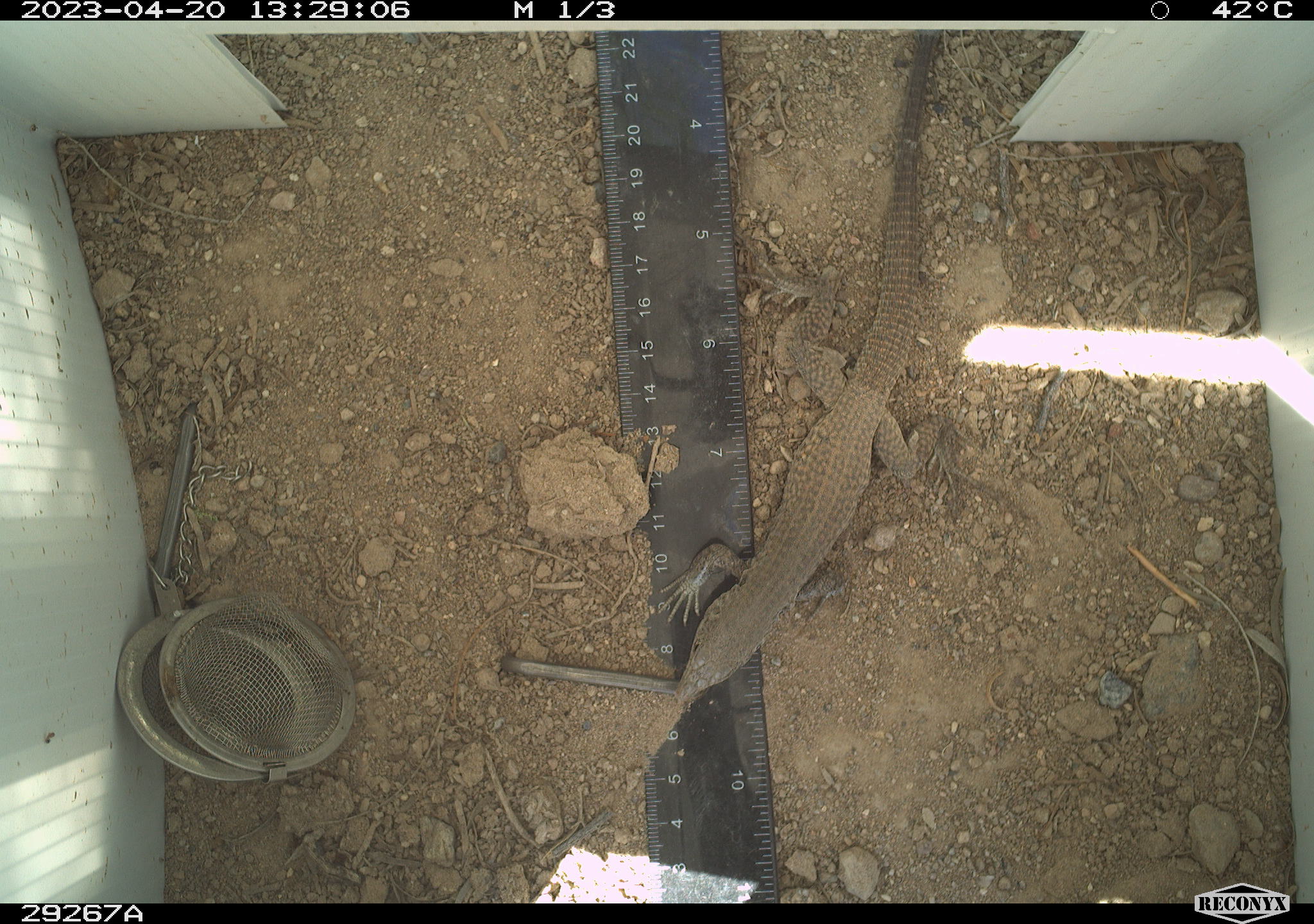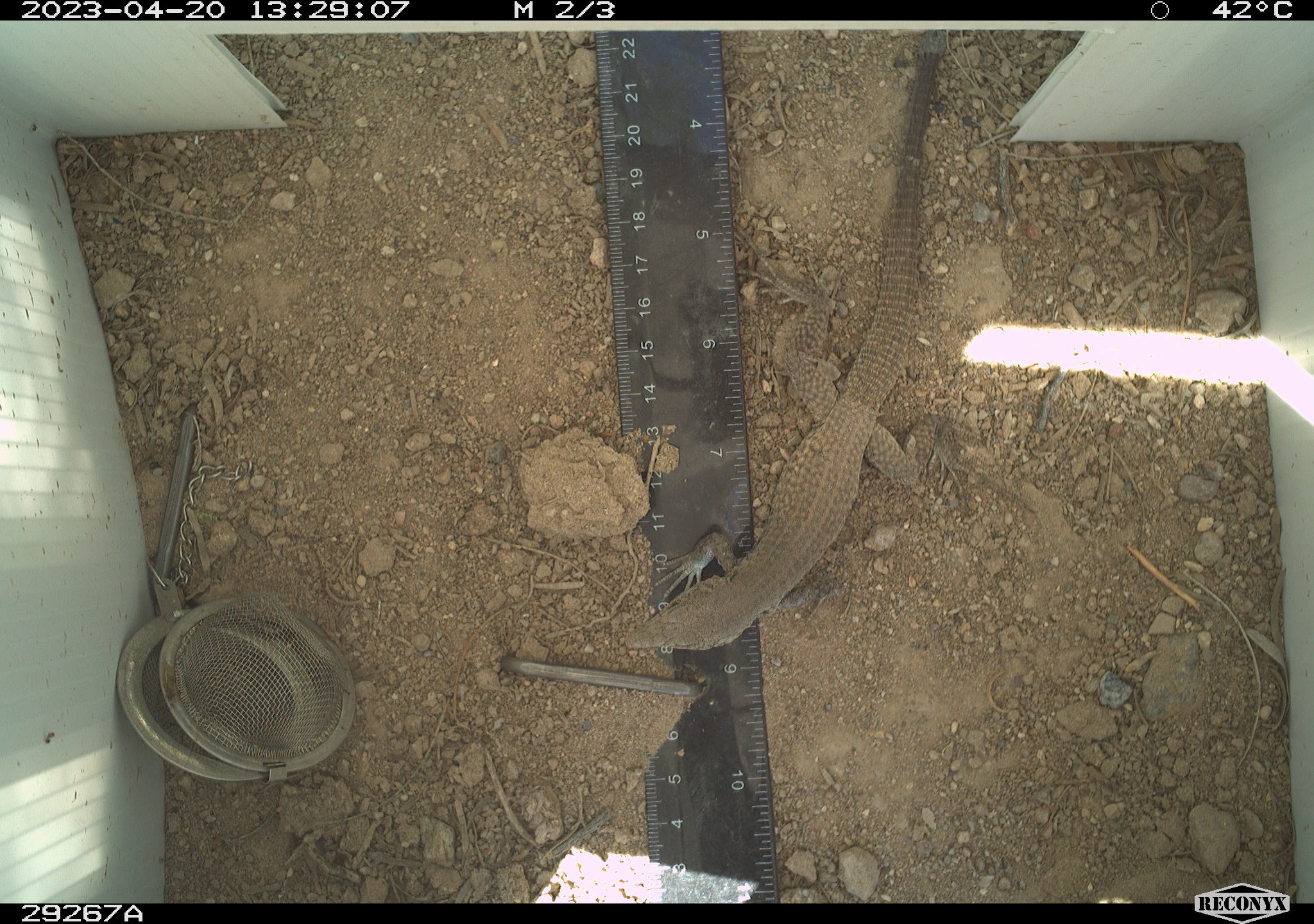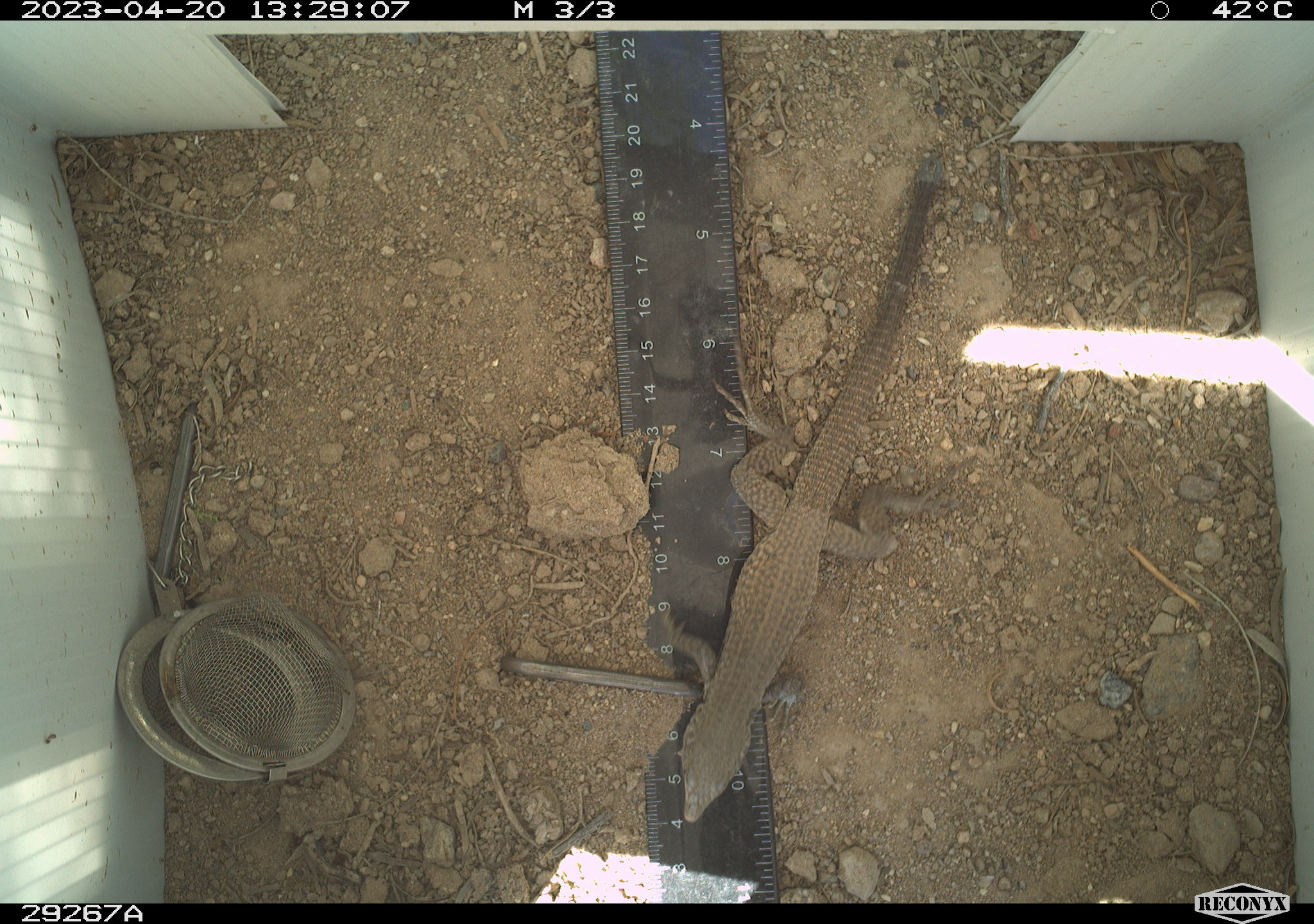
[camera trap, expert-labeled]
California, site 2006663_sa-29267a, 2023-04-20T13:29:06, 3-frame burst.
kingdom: Animalia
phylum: Chordata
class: Reptilia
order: Squamata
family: Teiidae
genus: Aspidoscelis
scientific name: Aspidoscelis tigris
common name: western whiptail